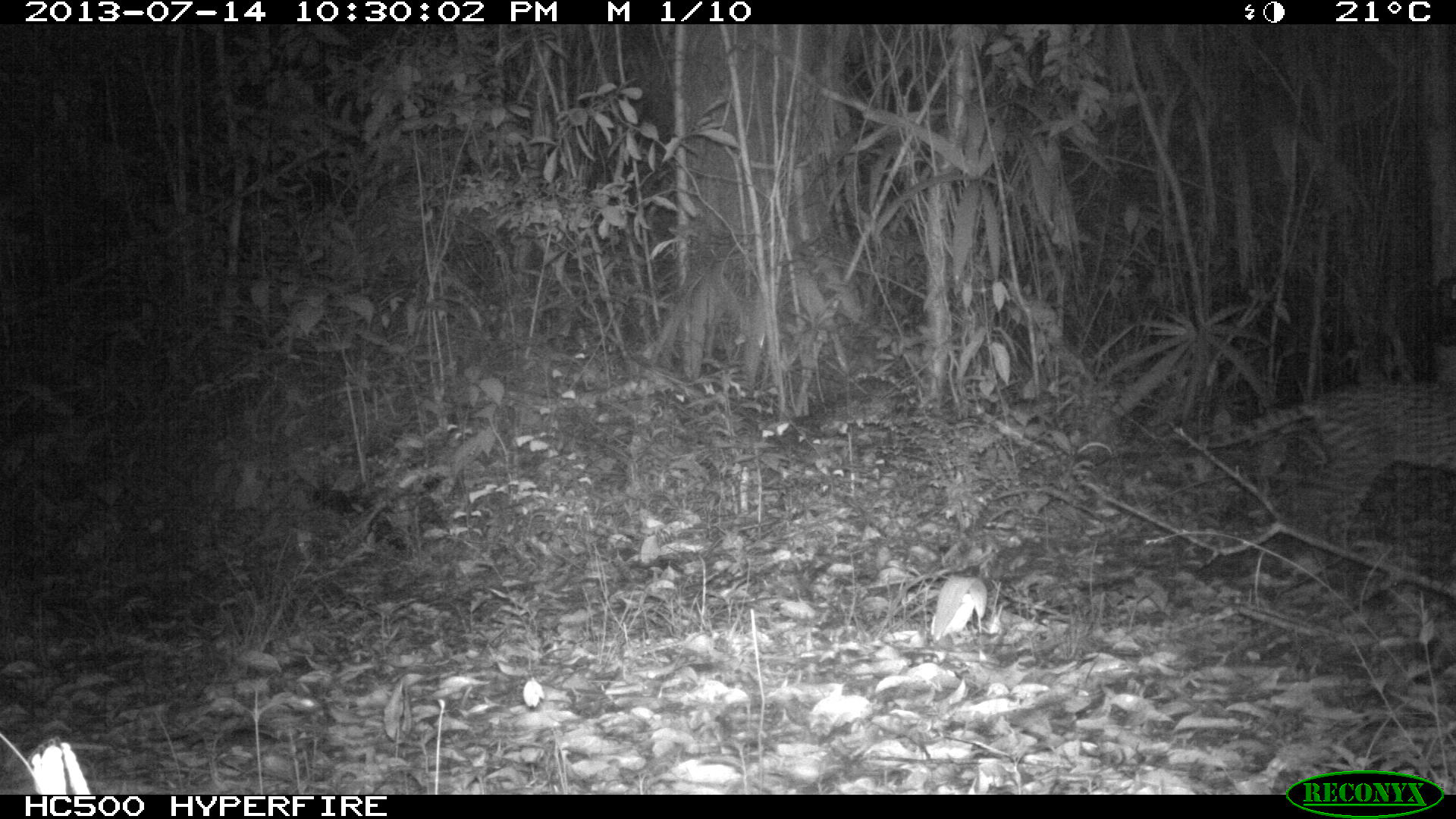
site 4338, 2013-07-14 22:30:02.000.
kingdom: Animalia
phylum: Chordata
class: Mammalia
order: Carnivora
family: Felidae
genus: Leopardus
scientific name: Leopardus pardalis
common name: ocelot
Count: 1.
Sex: female.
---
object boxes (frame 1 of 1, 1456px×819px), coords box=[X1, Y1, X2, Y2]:
leopardus pardalis: box=[1114, 380, 1455, 563]